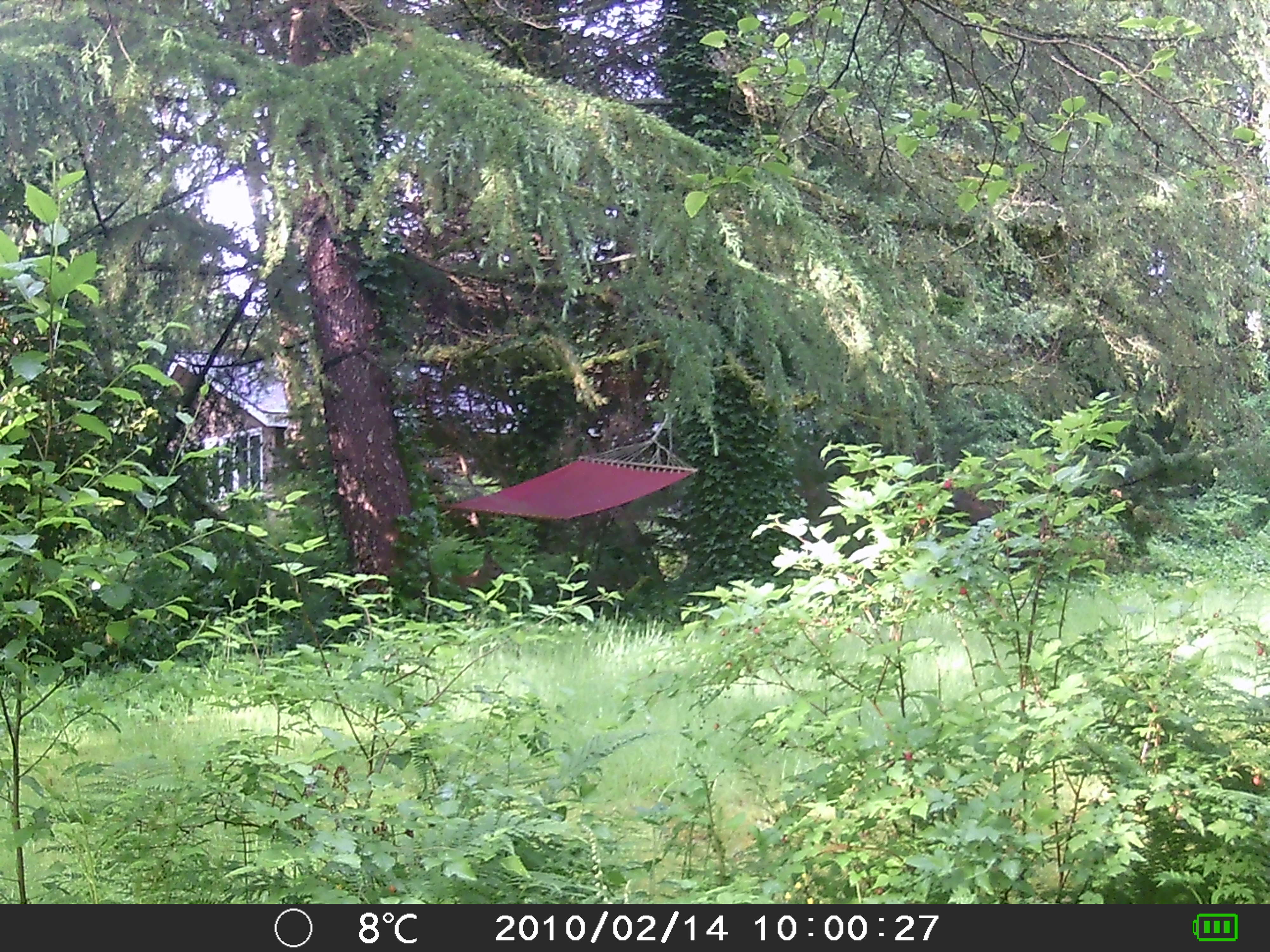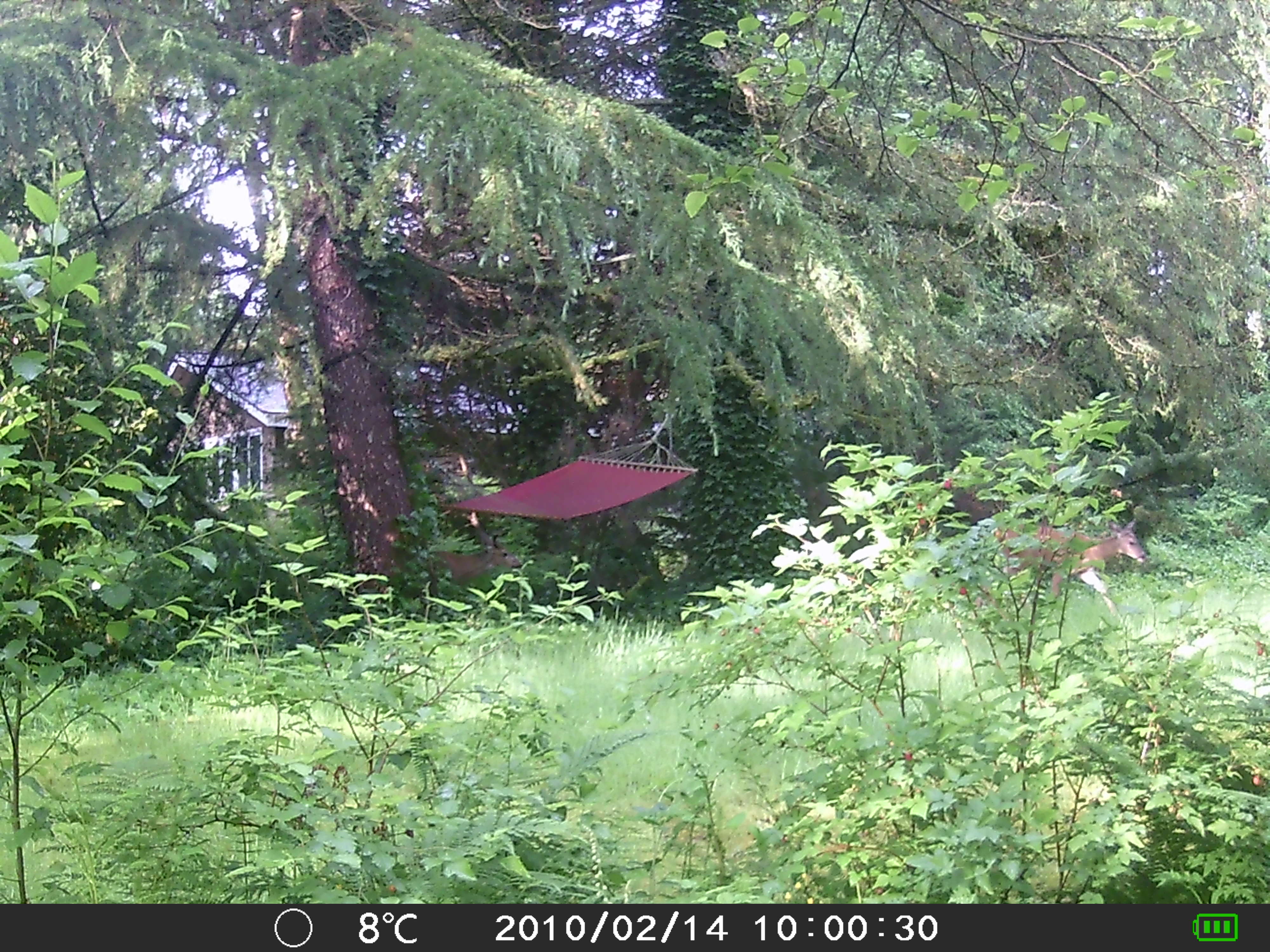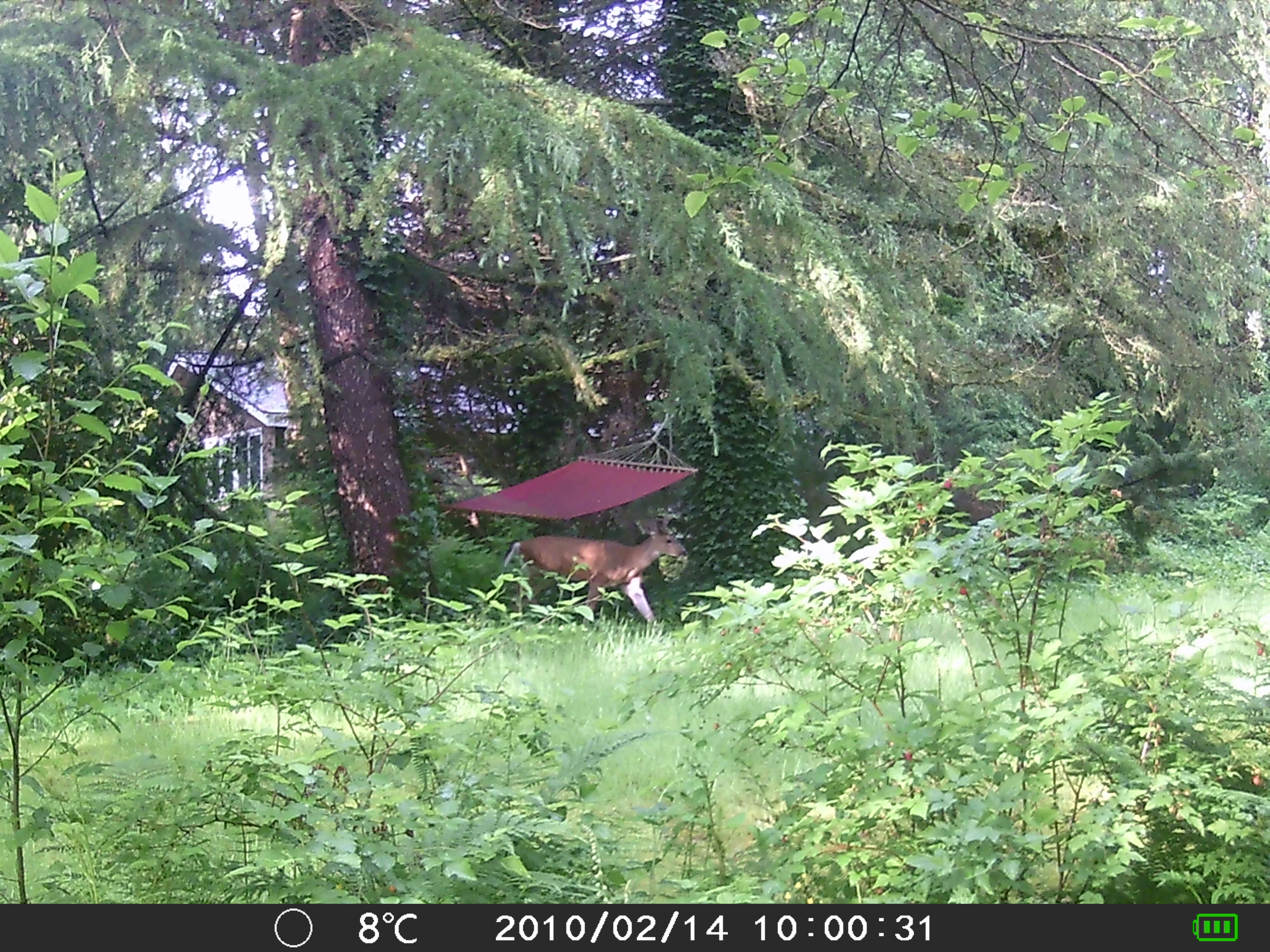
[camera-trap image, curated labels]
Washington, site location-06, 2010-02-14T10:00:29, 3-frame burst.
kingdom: Animalia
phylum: Chordata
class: Mammalia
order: Artiodactyla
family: Cervidae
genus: Odocoileus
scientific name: Odocoileus hemionus columbianus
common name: columbian blacktail deer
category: deer